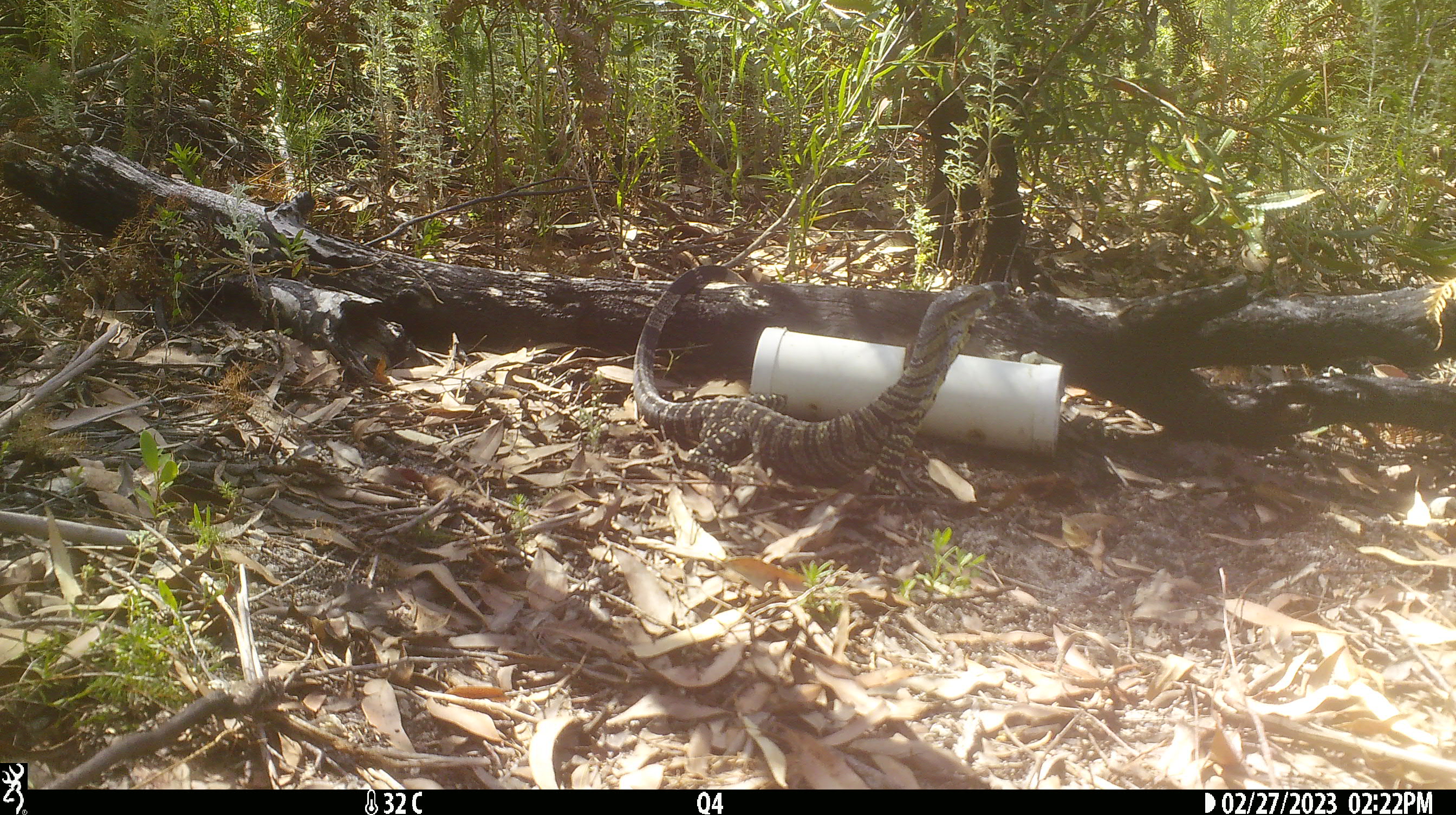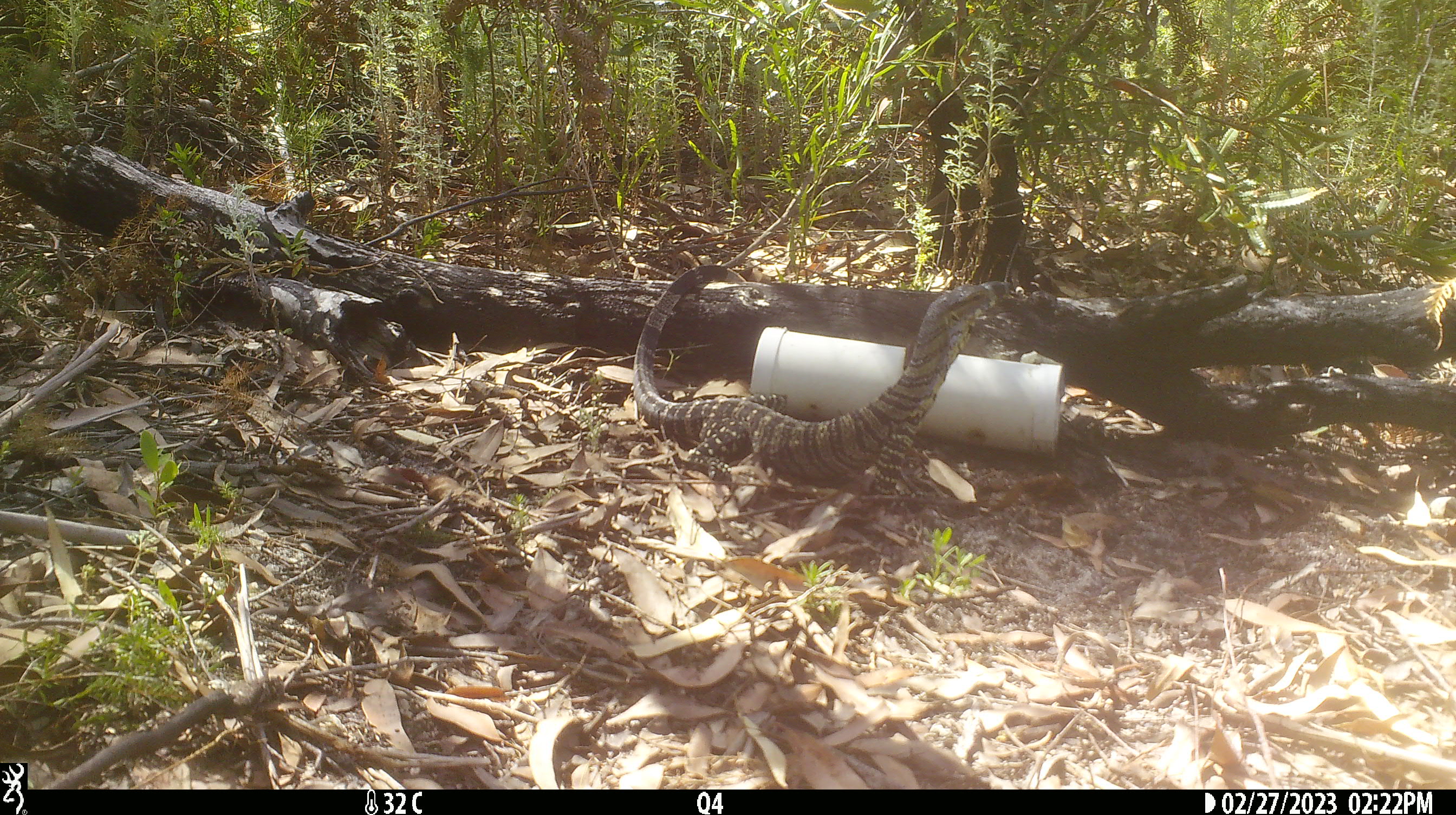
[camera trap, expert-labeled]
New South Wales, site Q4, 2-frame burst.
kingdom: Animalia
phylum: Chordata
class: Reptilia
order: Squamata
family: Varanidae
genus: Varanus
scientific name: Varanus varius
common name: lace monitor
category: goanna